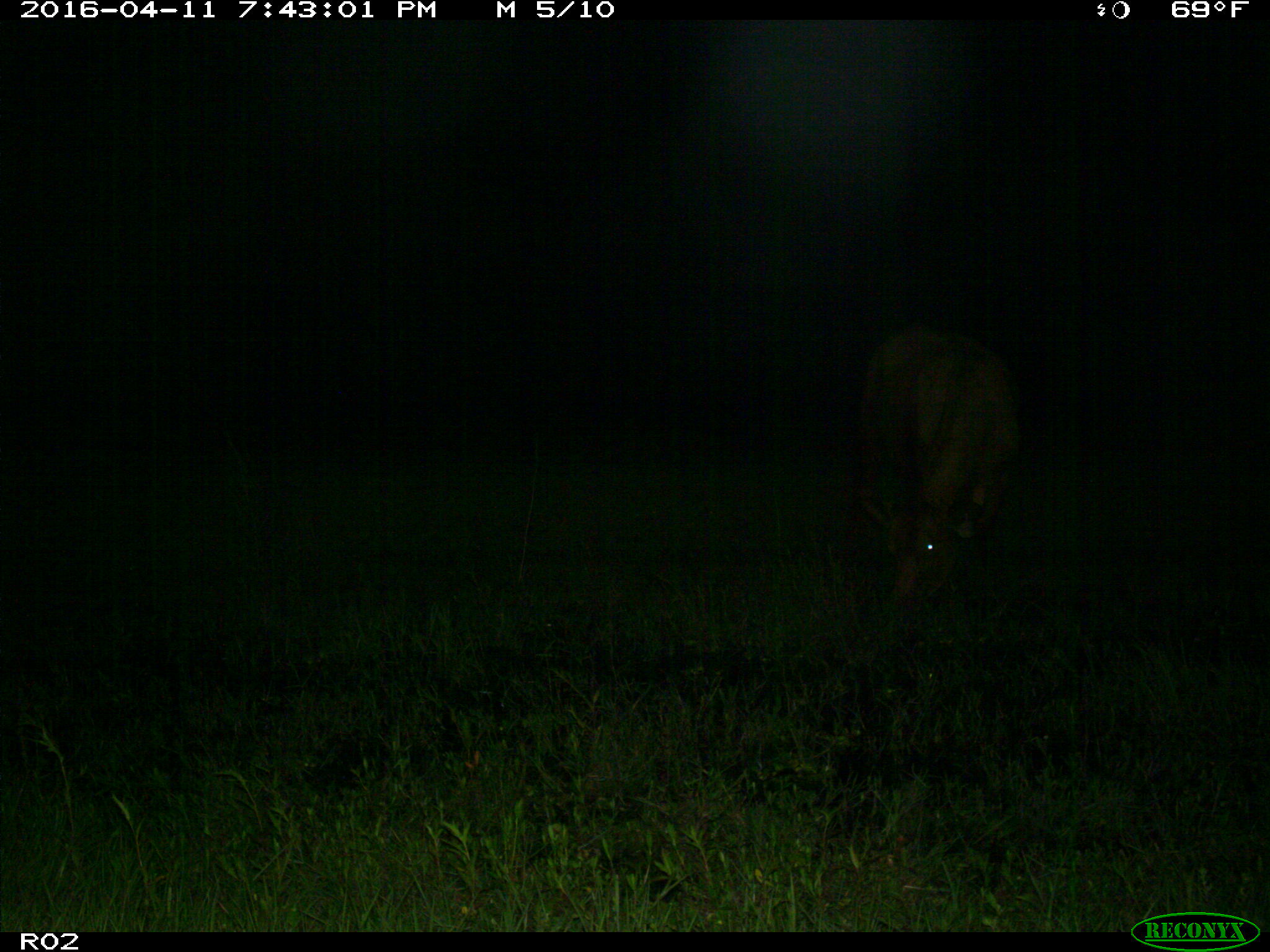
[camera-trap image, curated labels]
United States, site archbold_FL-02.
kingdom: Animalia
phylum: Chordata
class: Mammalia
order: Artiodactyla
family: Bovidae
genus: Bos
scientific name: Bos taurus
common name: domestic cow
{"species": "Bos taurus (domestic cow)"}